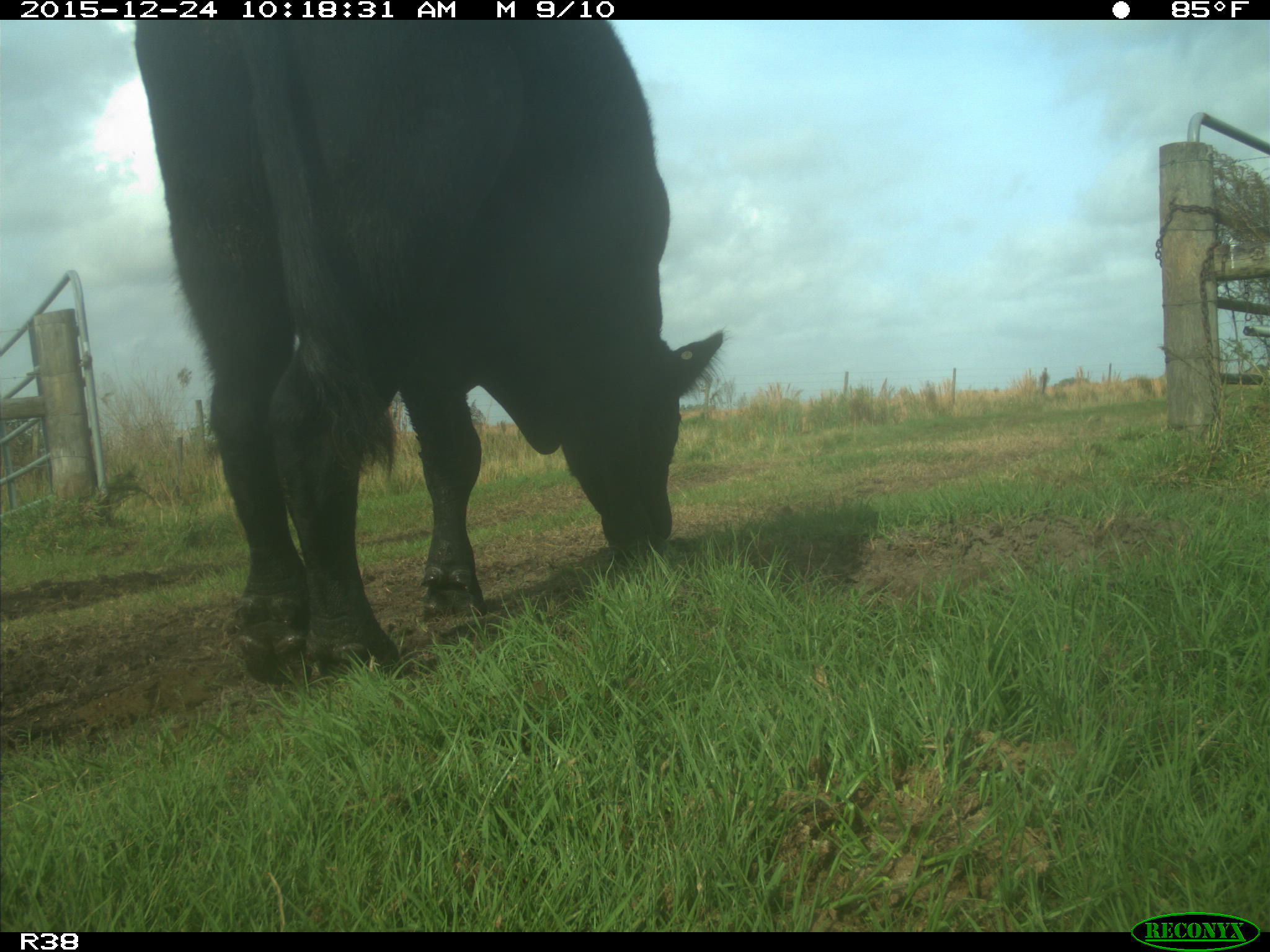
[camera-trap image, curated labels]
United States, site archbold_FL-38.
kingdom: Animalia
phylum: Chordata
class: Mammalia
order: Artiodactyla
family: Bovidae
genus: Bos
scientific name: Bos taurus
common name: domestic cow